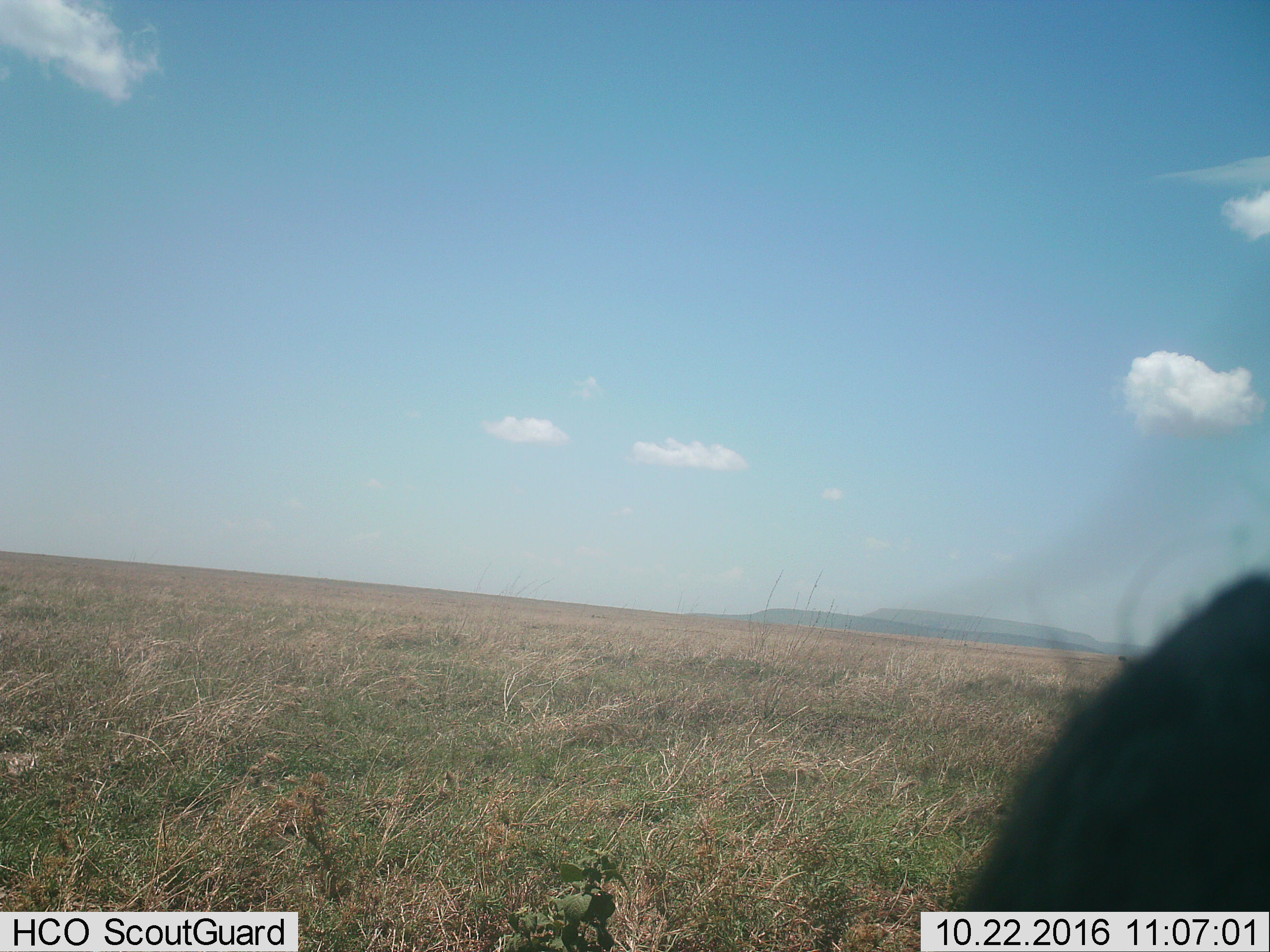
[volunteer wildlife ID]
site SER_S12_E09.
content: unidentified animal